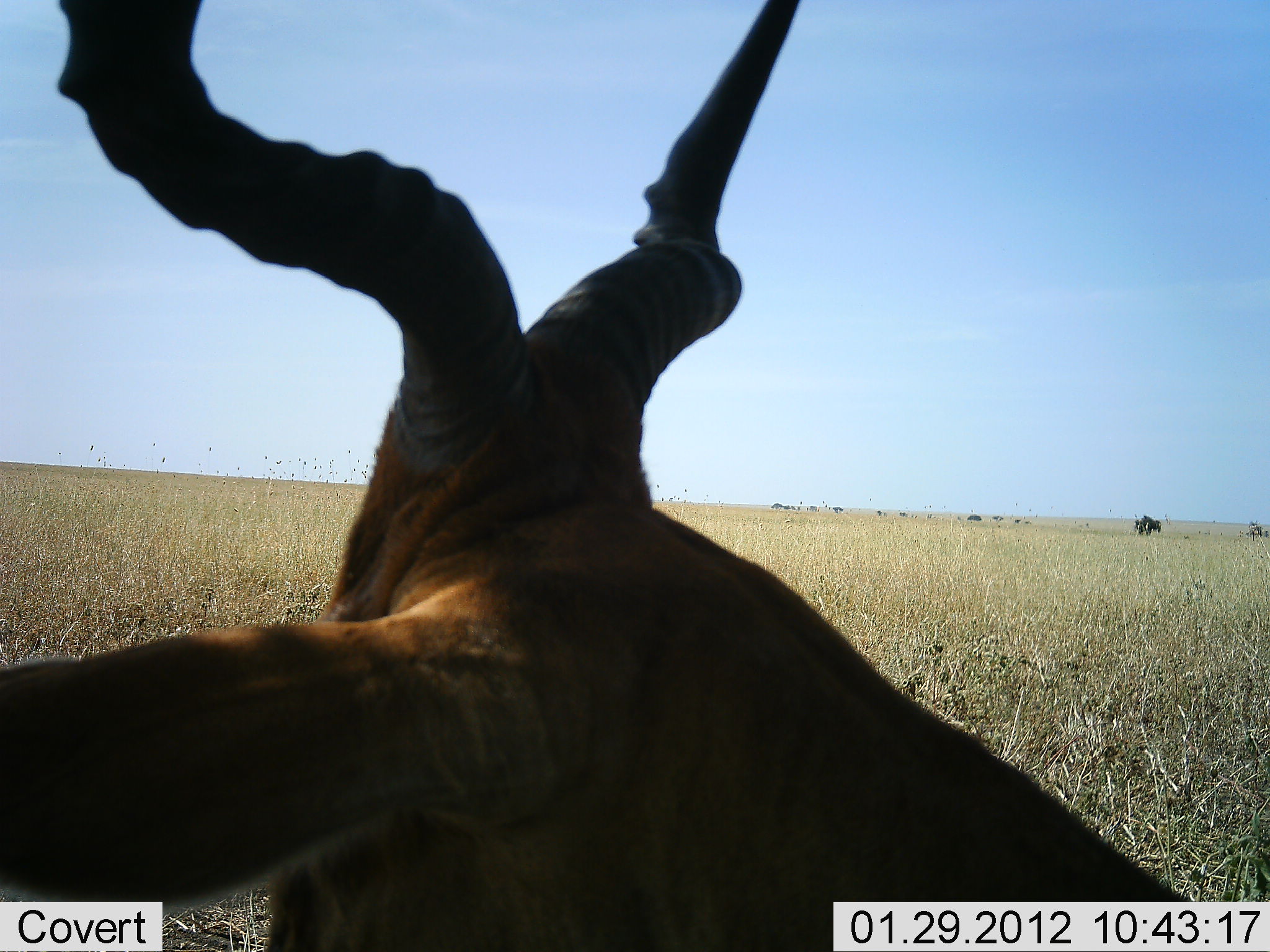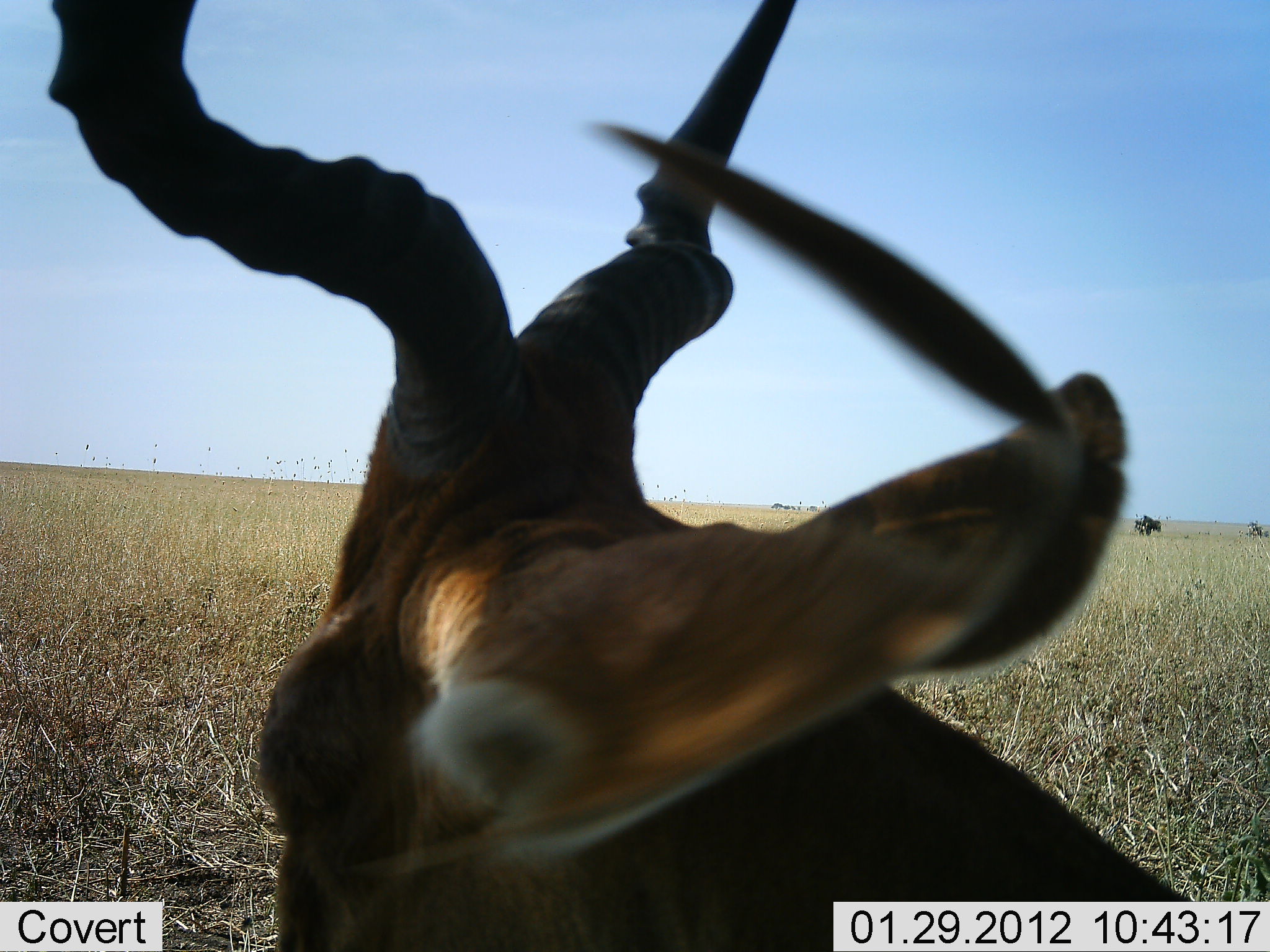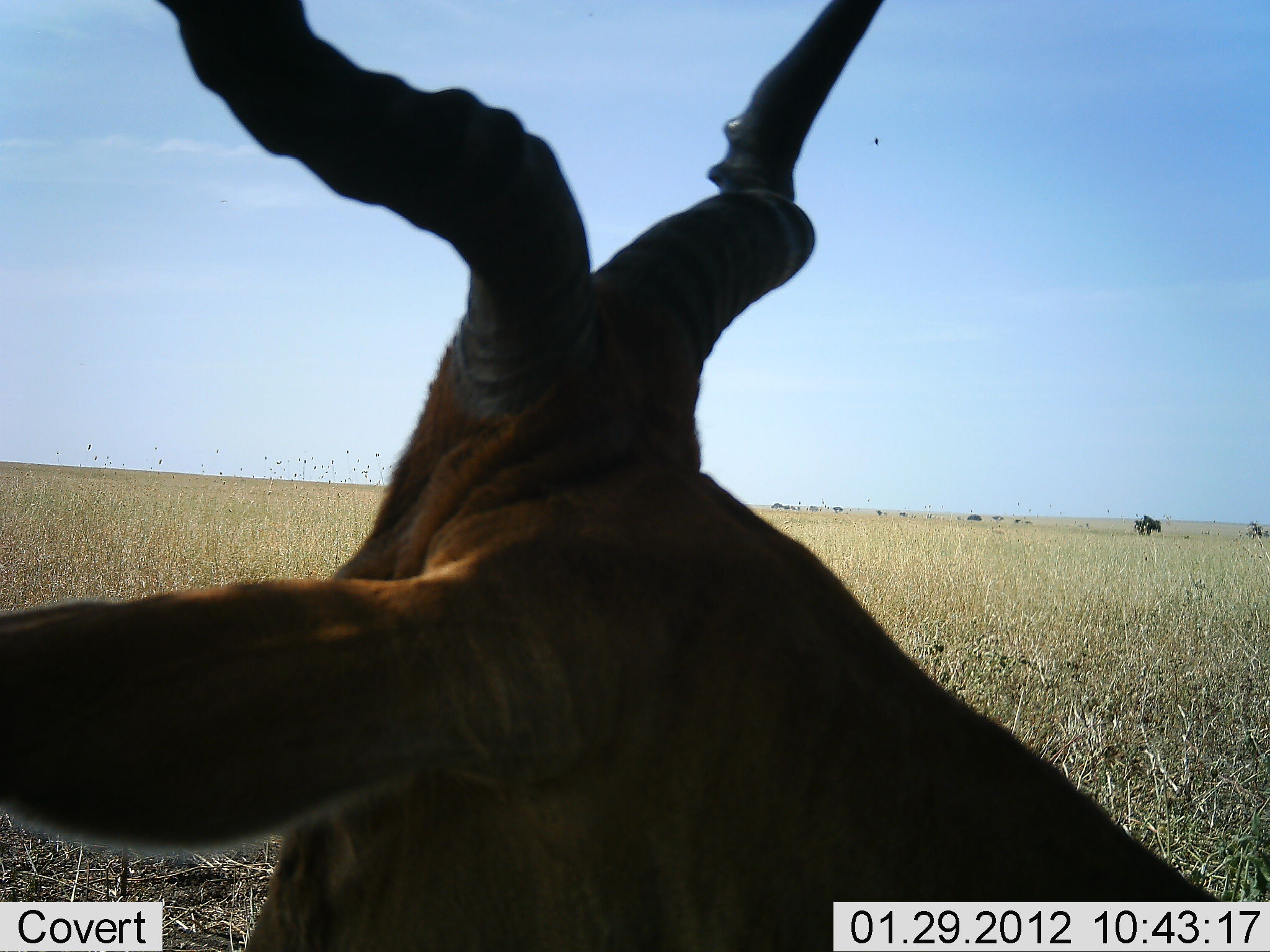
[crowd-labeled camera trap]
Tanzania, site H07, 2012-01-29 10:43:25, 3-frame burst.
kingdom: Animalia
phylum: Chordata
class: Mammalia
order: Artiodactyla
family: Bovidae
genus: Alcelaphus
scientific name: Alcelaphus buselaphus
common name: hartebeest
Hartebeest (Alcelaphus buselaphus), count 1. Behavior (volunteer vote fractions): standing 28%, resting 61%, moving 11%, interacting 0%. Young present (vote fraction): 0%. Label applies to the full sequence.